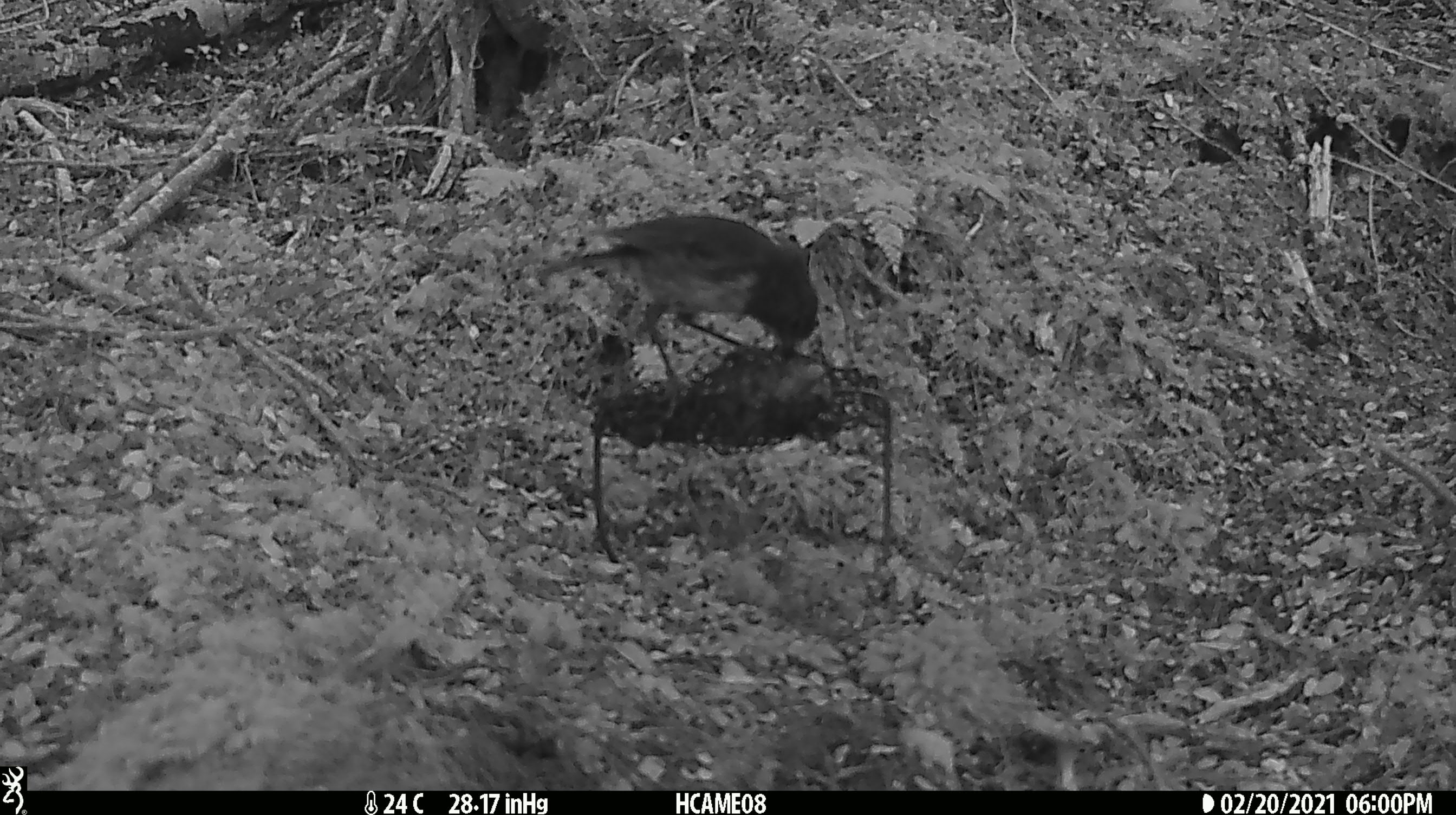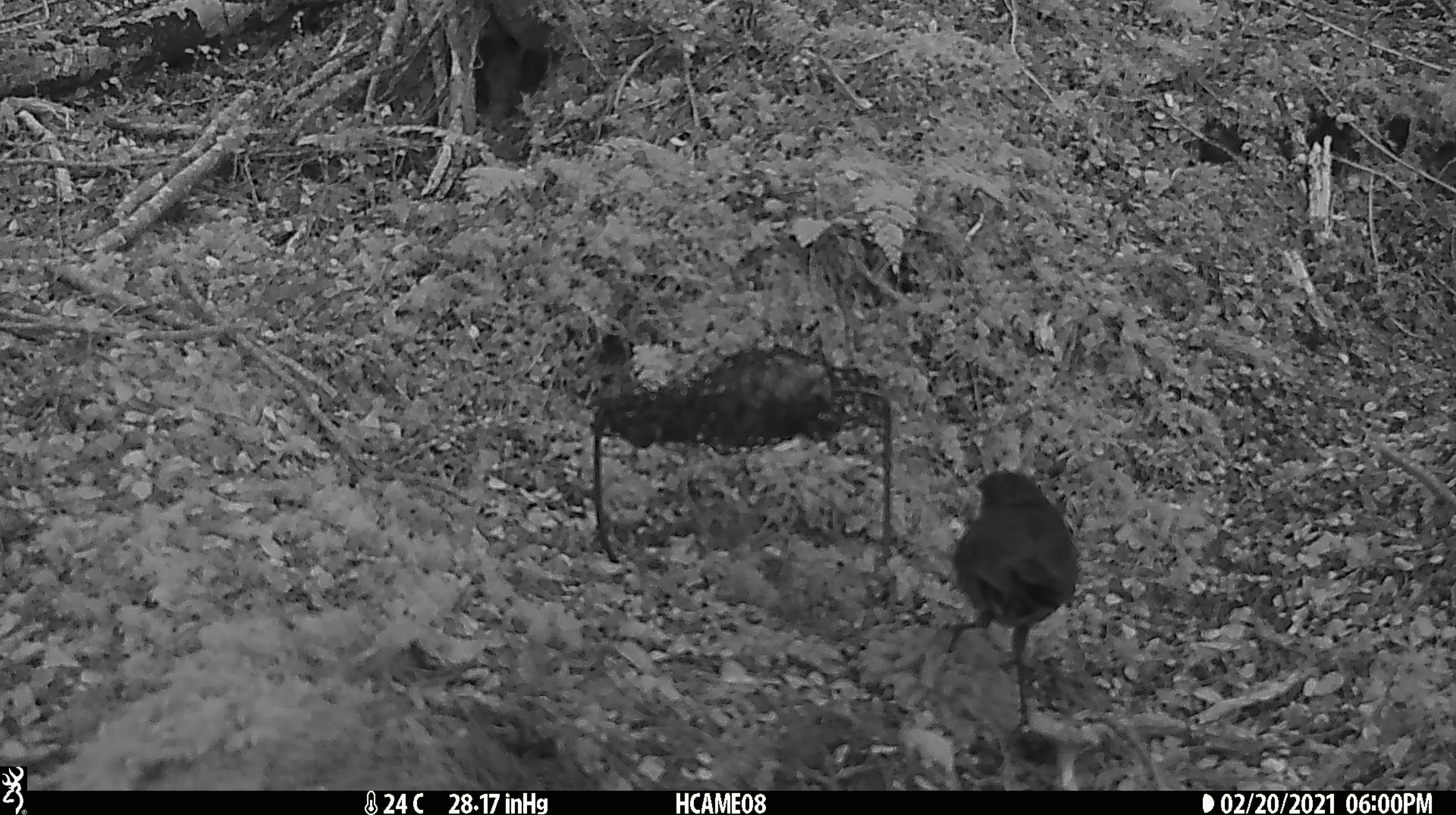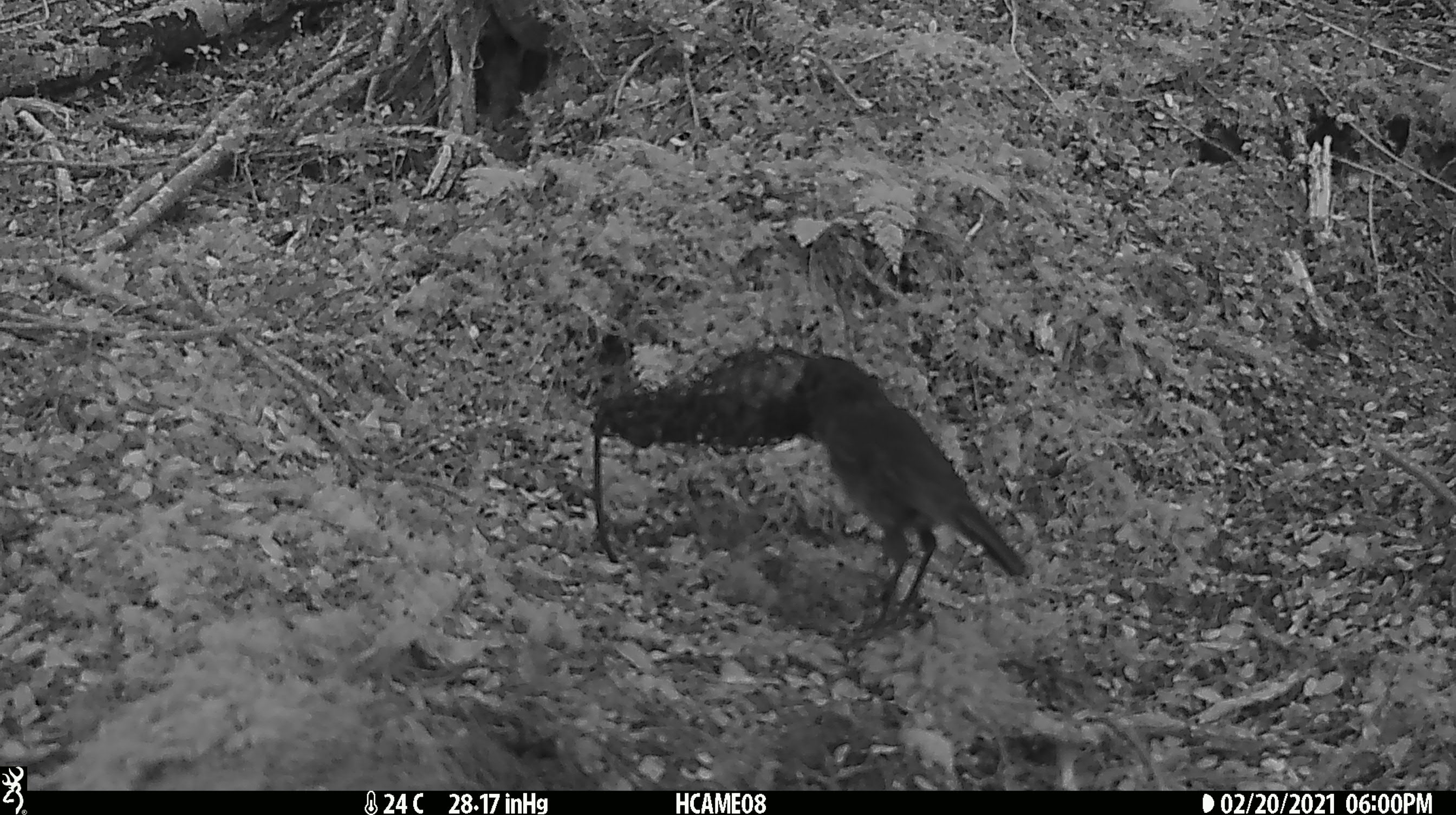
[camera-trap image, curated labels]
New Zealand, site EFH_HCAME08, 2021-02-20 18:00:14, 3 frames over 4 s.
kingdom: Animalia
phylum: Chordata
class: Aves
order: Passeriformes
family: Petroicidae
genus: Petroica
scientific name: Petroica australis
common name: new zealand robin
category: robin